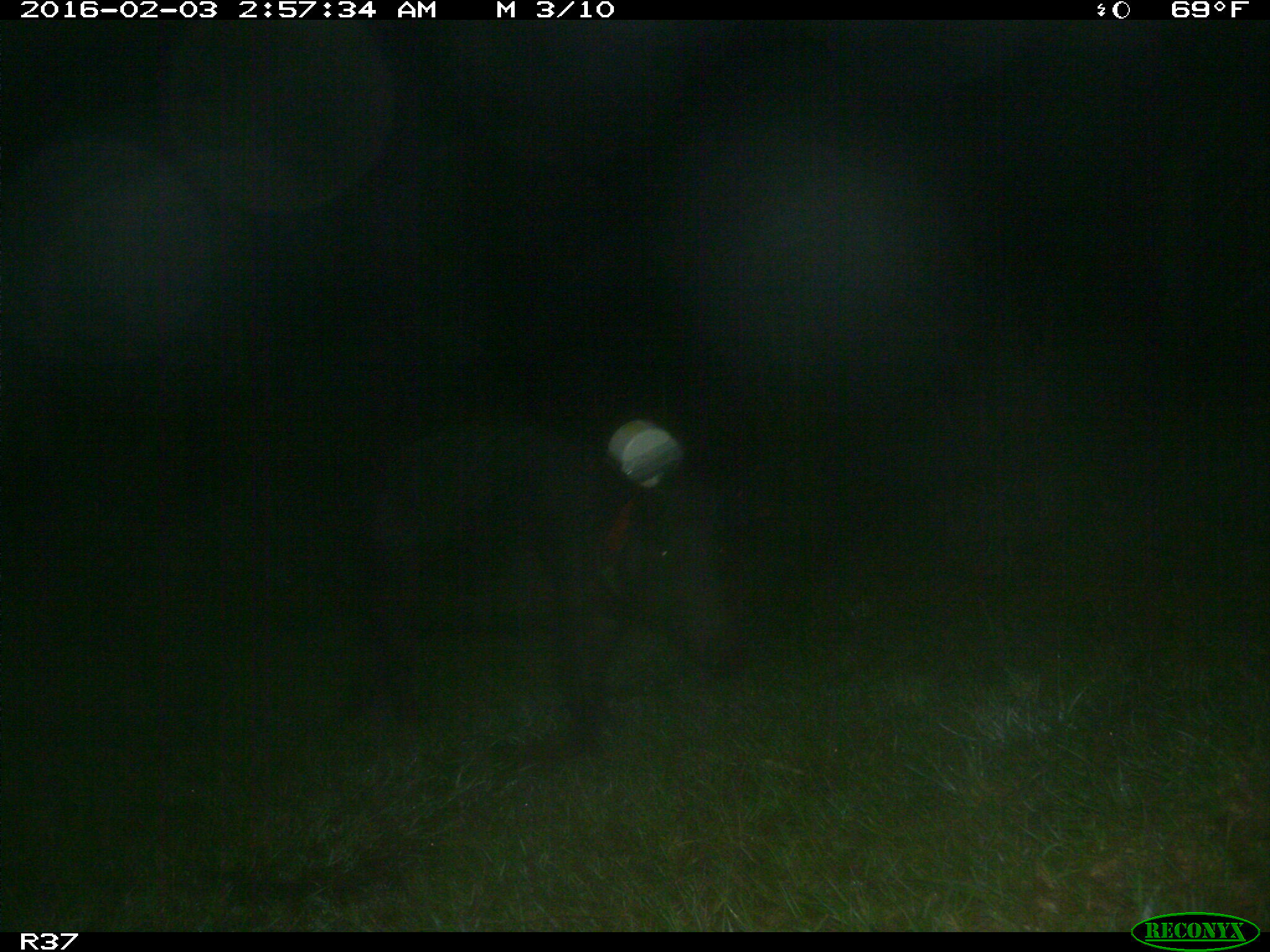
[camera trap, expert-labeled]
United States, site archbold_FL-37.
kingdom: Animalia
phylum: Chordata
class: Mammalia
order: Artiodactyla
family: Suidae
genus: Sus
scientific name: Sus scrofa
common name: wild boar